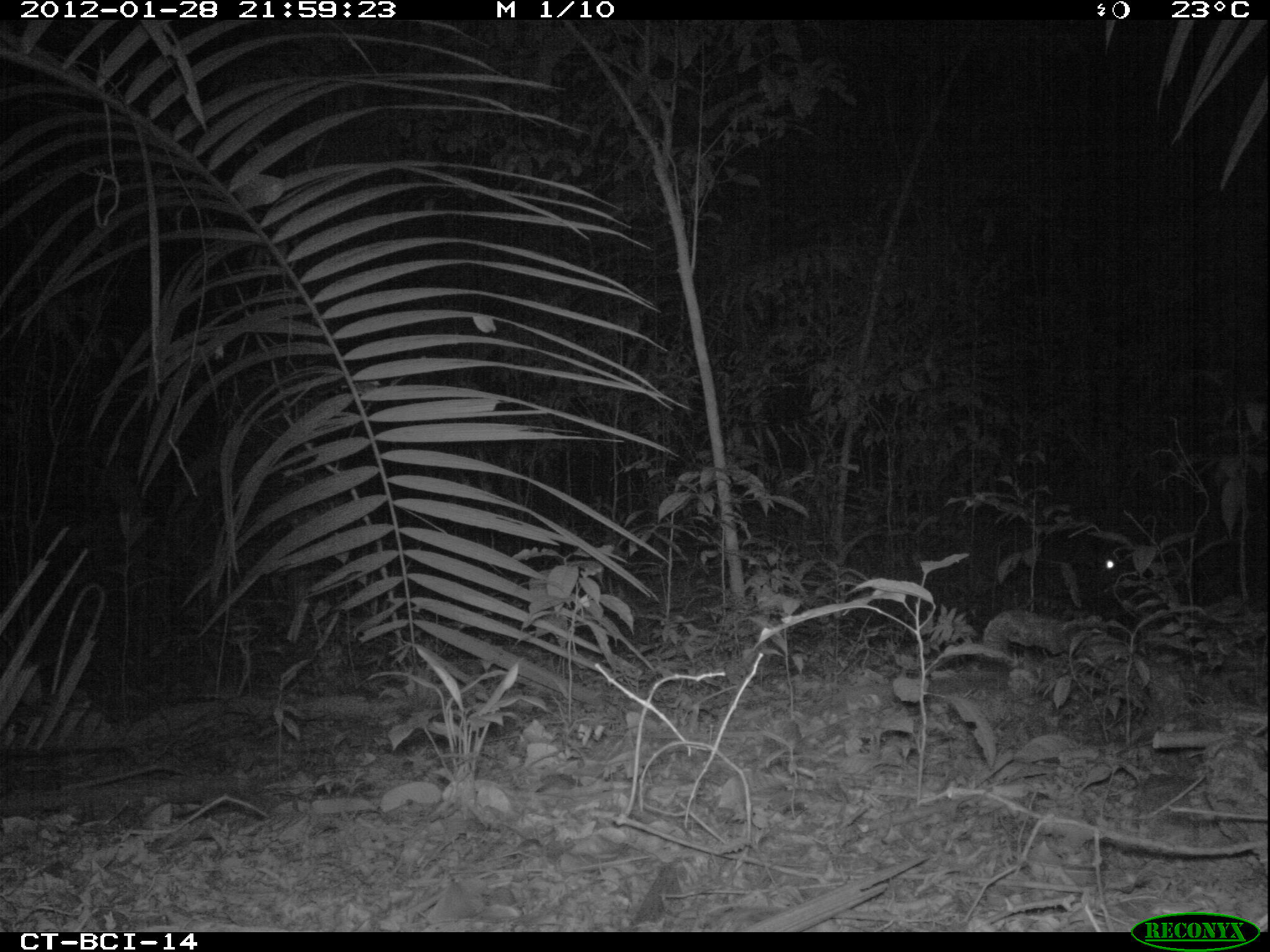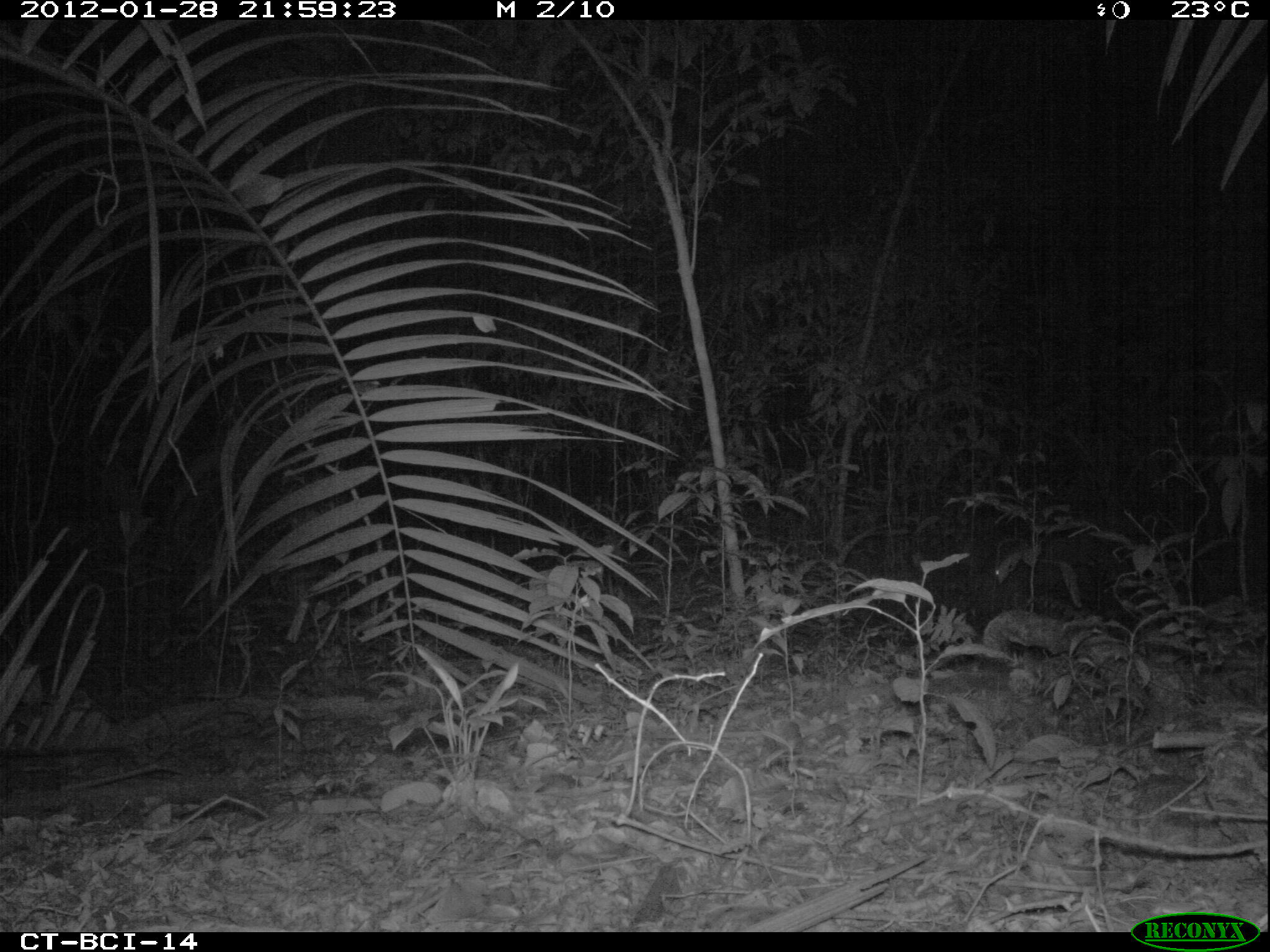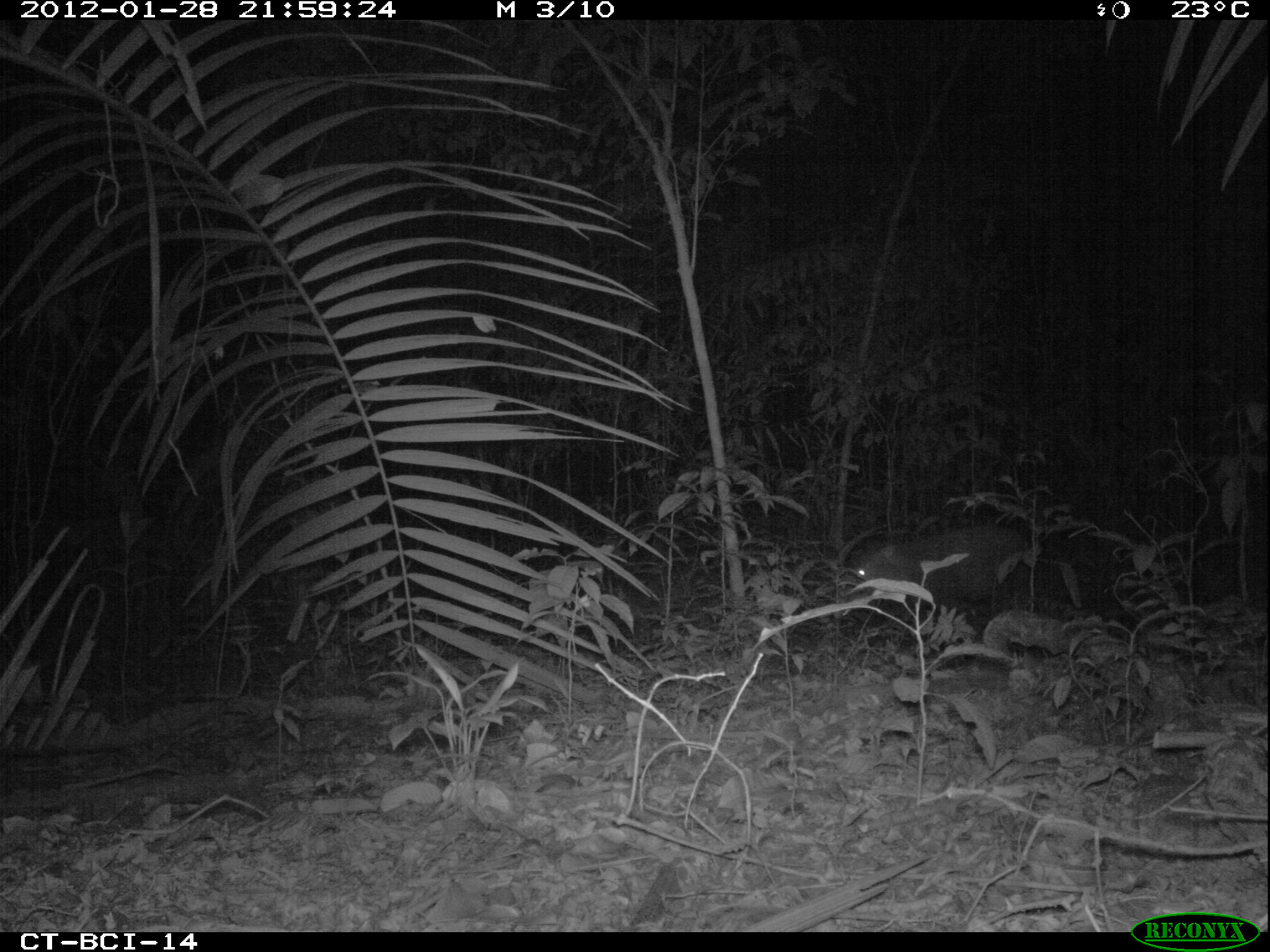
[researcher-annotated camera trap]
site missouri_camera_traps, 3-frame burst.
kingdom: Animalia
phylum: Chordata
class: Mammalia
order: Artiodactyla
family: Tayassuidae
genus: Pecari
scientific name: Pecari tajacu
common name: collared peccary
Collared peccary (Pecari tajacu). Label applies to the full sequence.